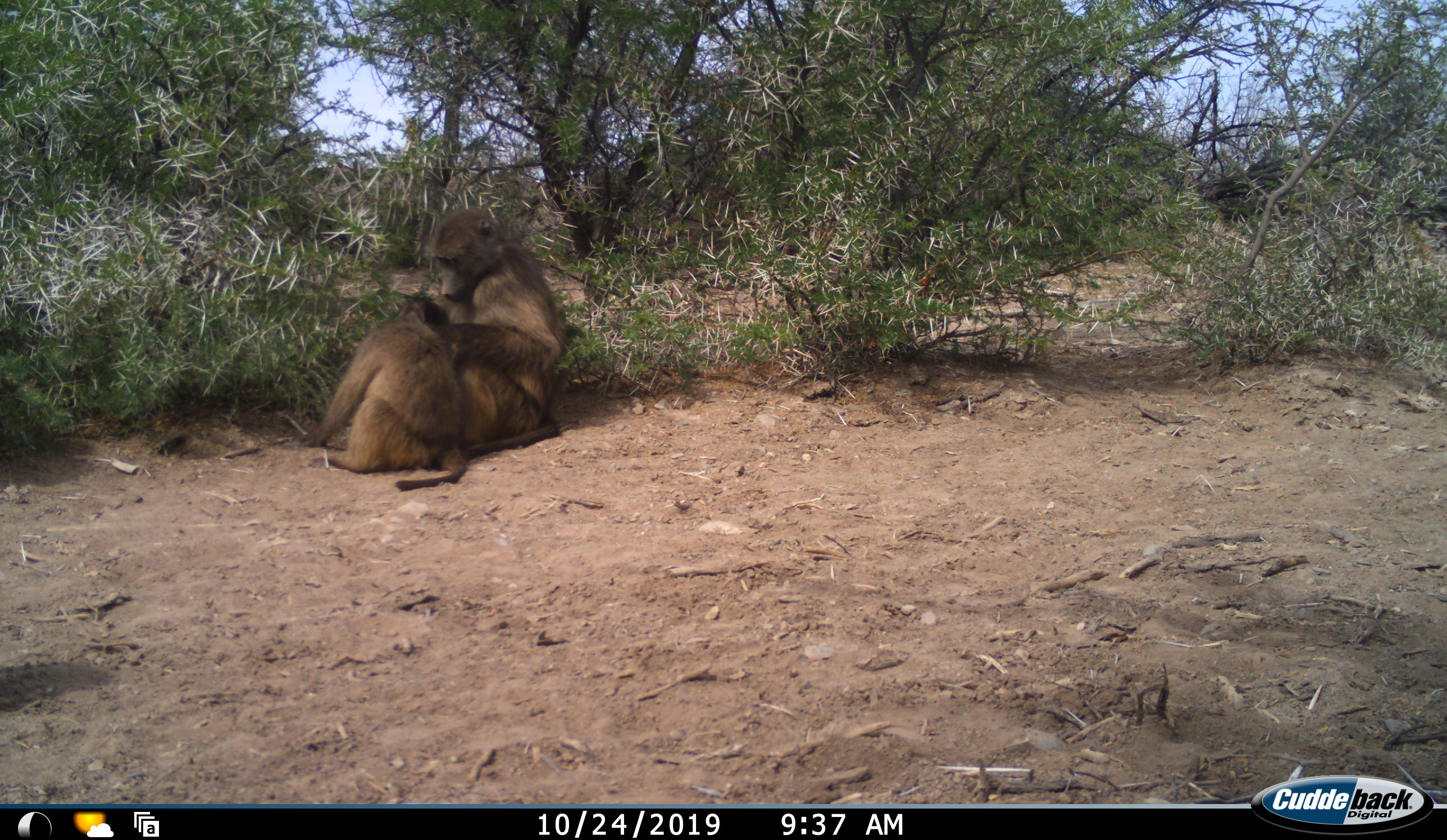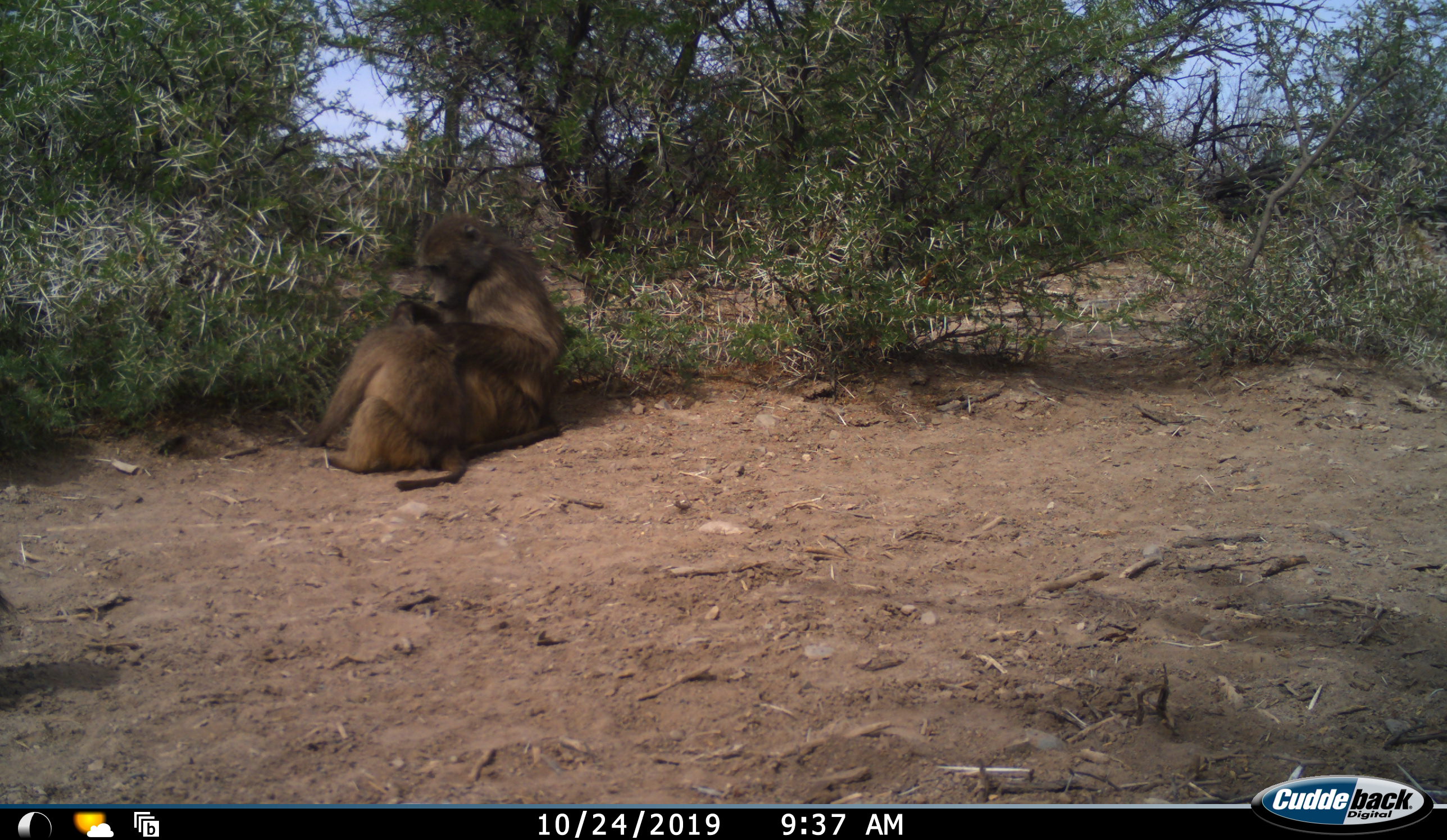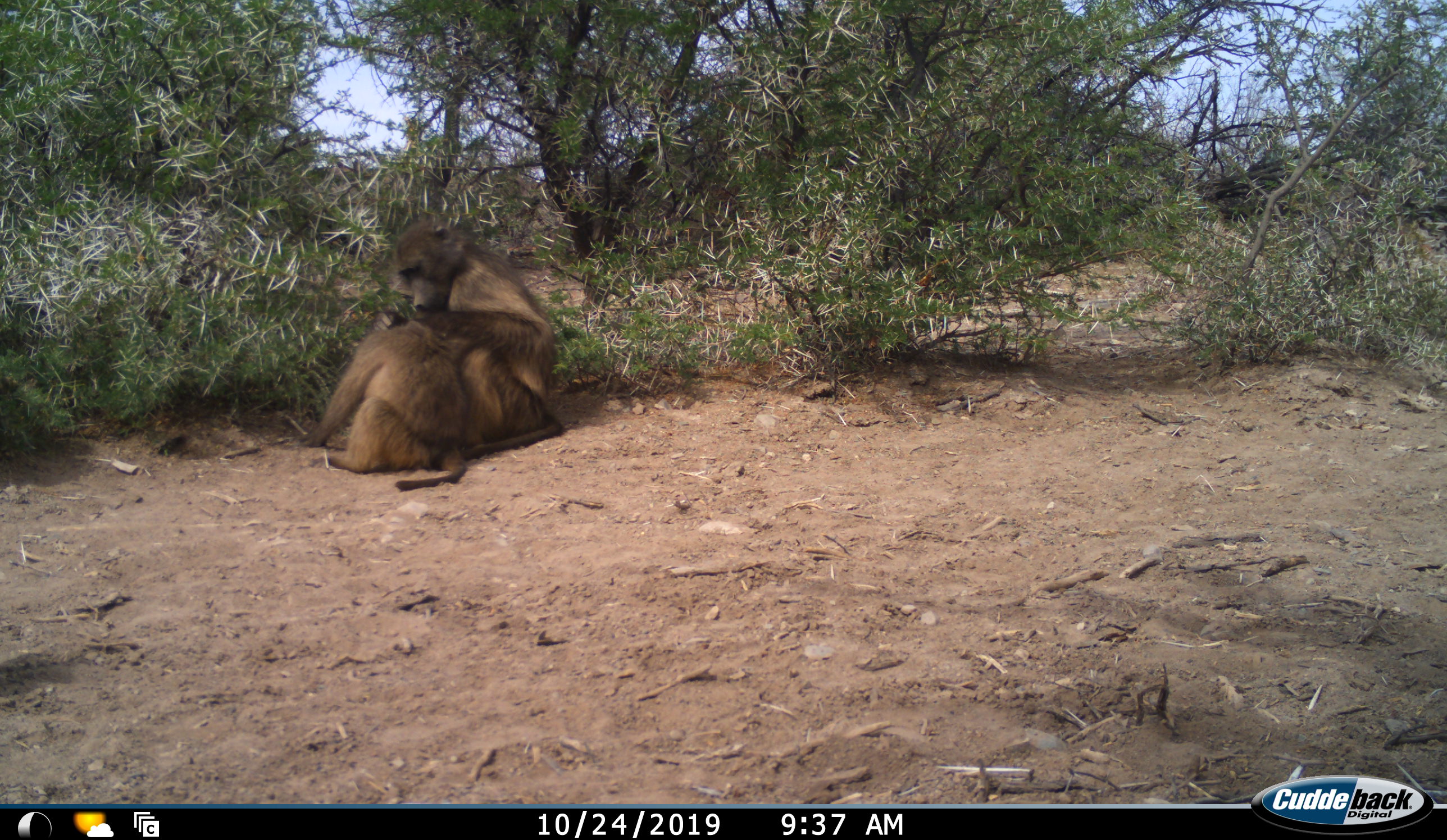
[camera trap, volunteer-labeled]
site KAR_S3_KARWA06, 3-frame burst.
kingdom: Animalia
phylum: Chordata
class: Mammalia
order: Primates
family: Cercopithecidae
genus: Papio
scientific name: Papio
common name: baboon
Baboon (Papio), count 2. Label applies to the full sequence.